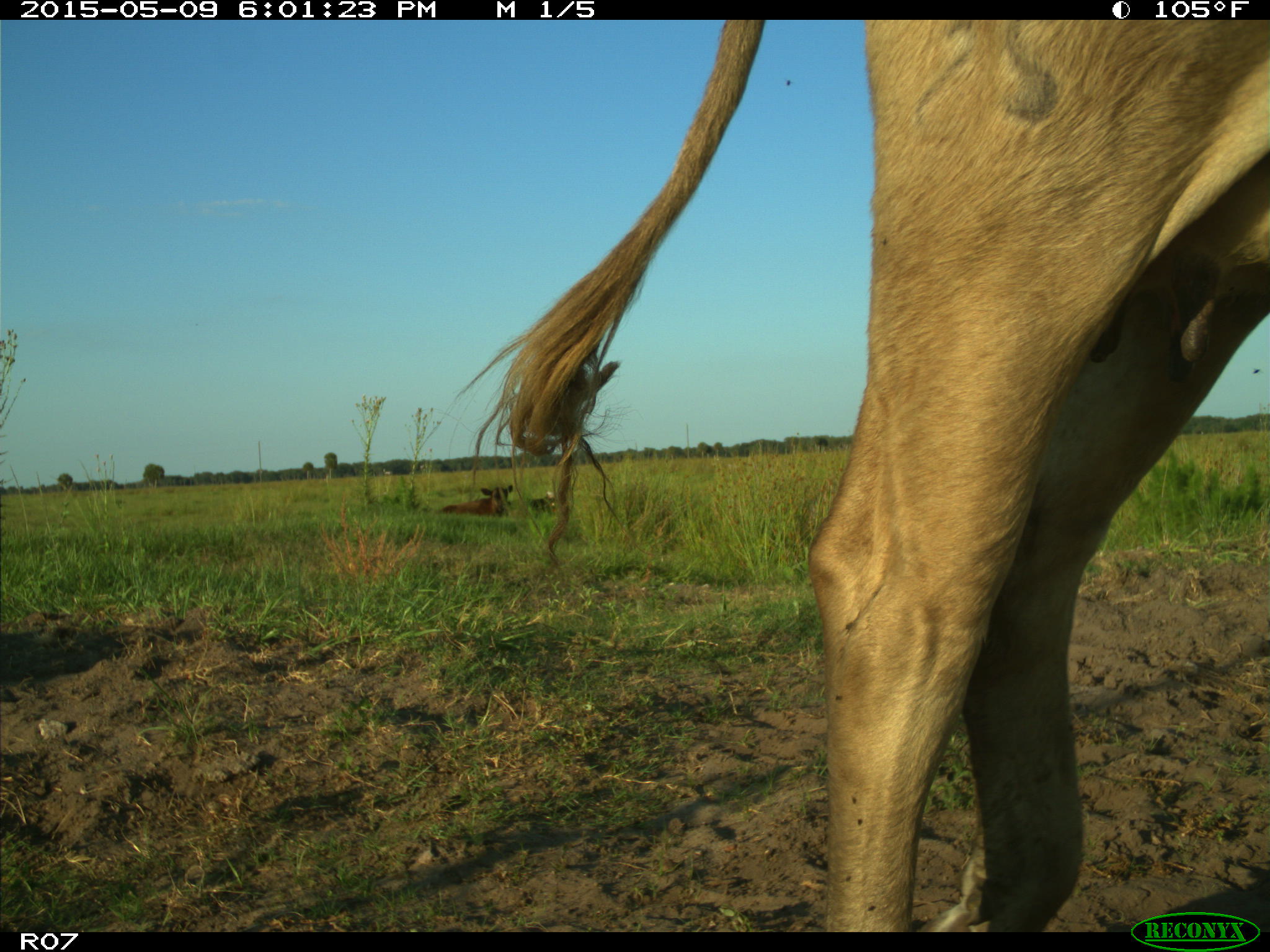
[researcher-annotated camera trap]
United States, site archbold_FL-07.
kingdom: Animalia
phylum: Chordata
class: Mammalia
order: Artiodactyla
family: Bovidae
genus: Bos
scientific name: Bos taurus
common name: domestic cow